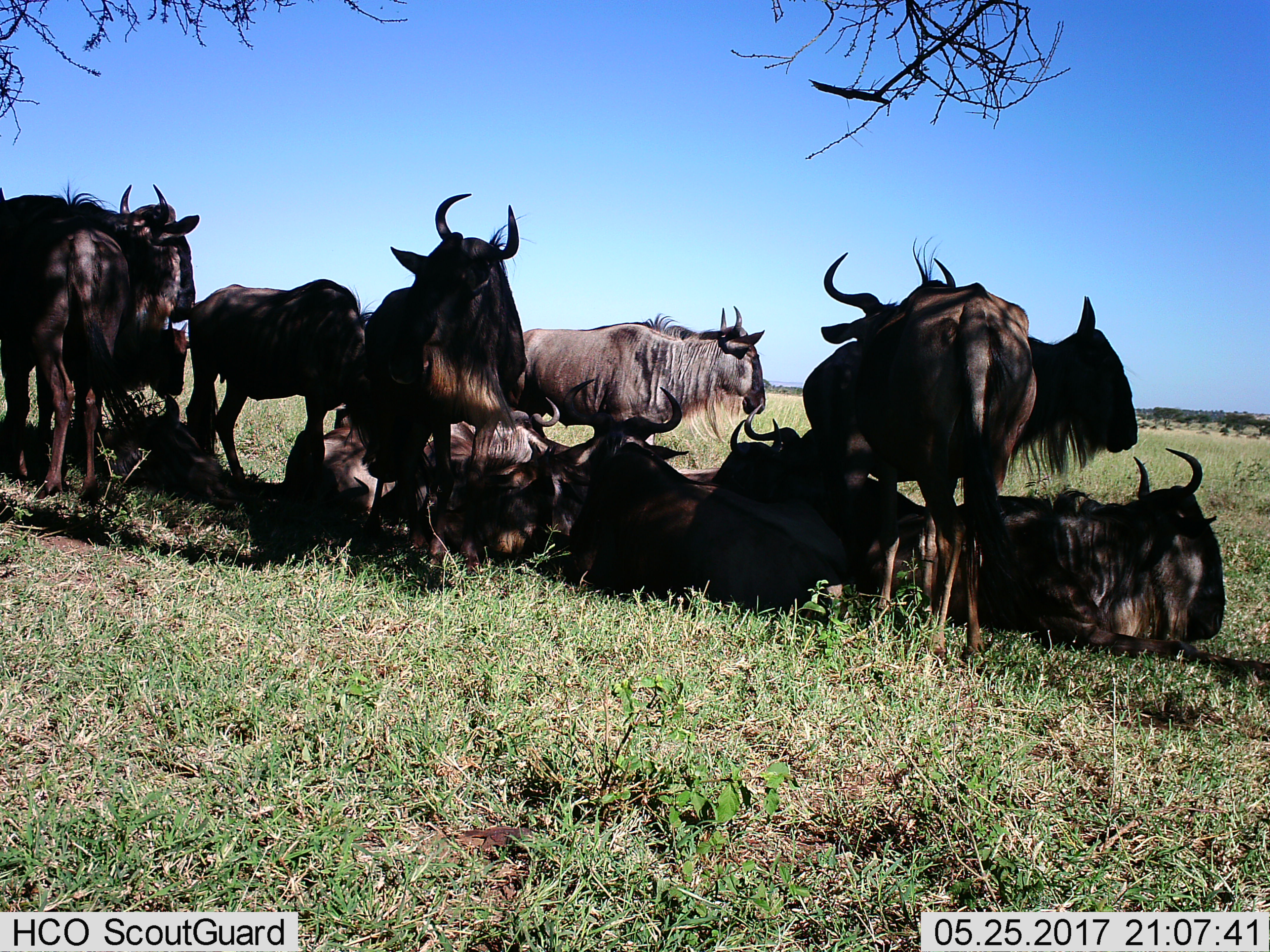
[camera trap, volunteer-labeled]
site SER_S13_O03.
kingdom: Animalia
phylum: Chordata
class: Mammalia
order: Artiodactyla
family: Bovidae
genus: Connochaetes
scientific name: Connochaetes taurinus taurinus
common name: blue wildebeest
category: wildebeestblue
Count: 11-50.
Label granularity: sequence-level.